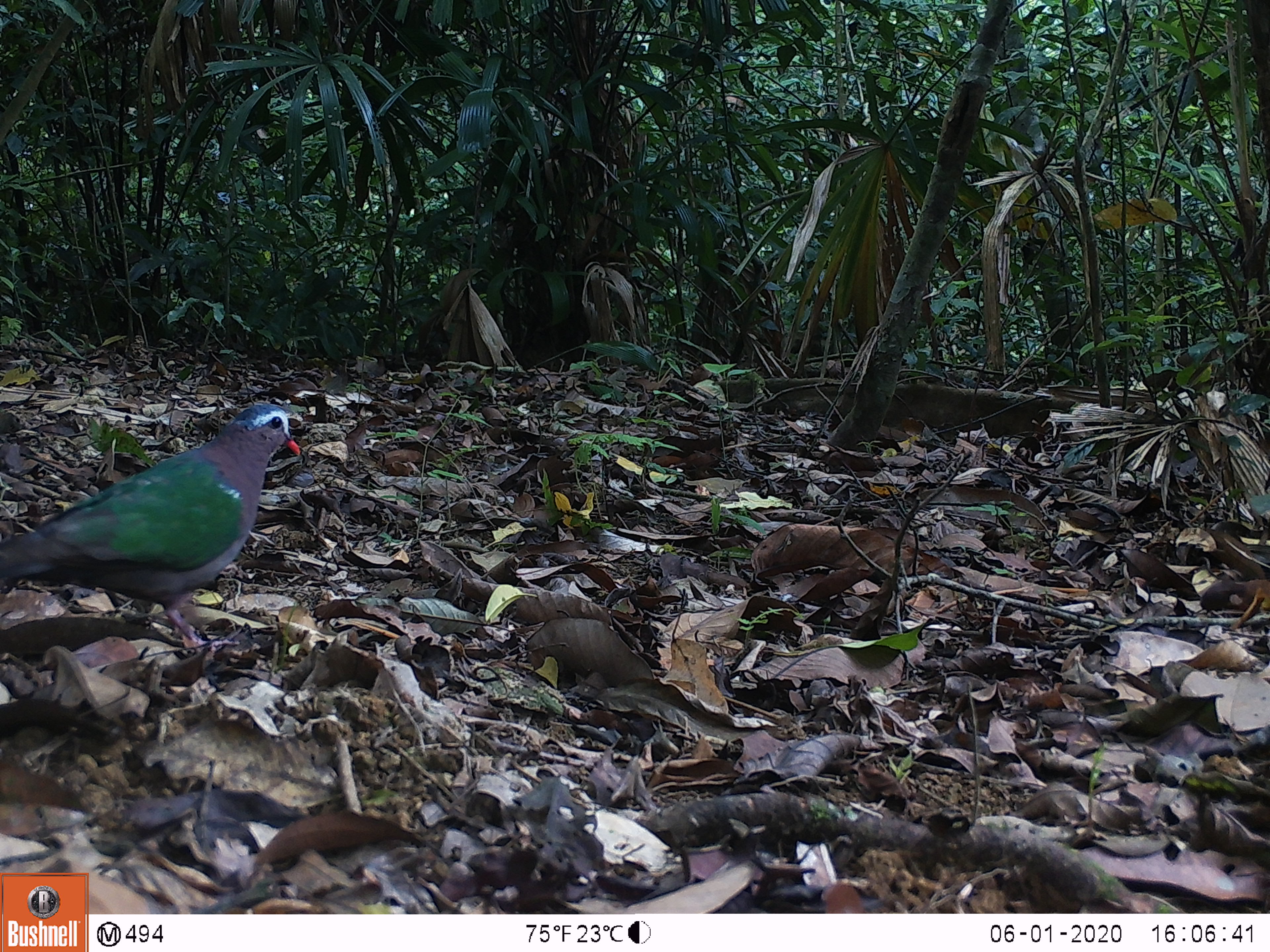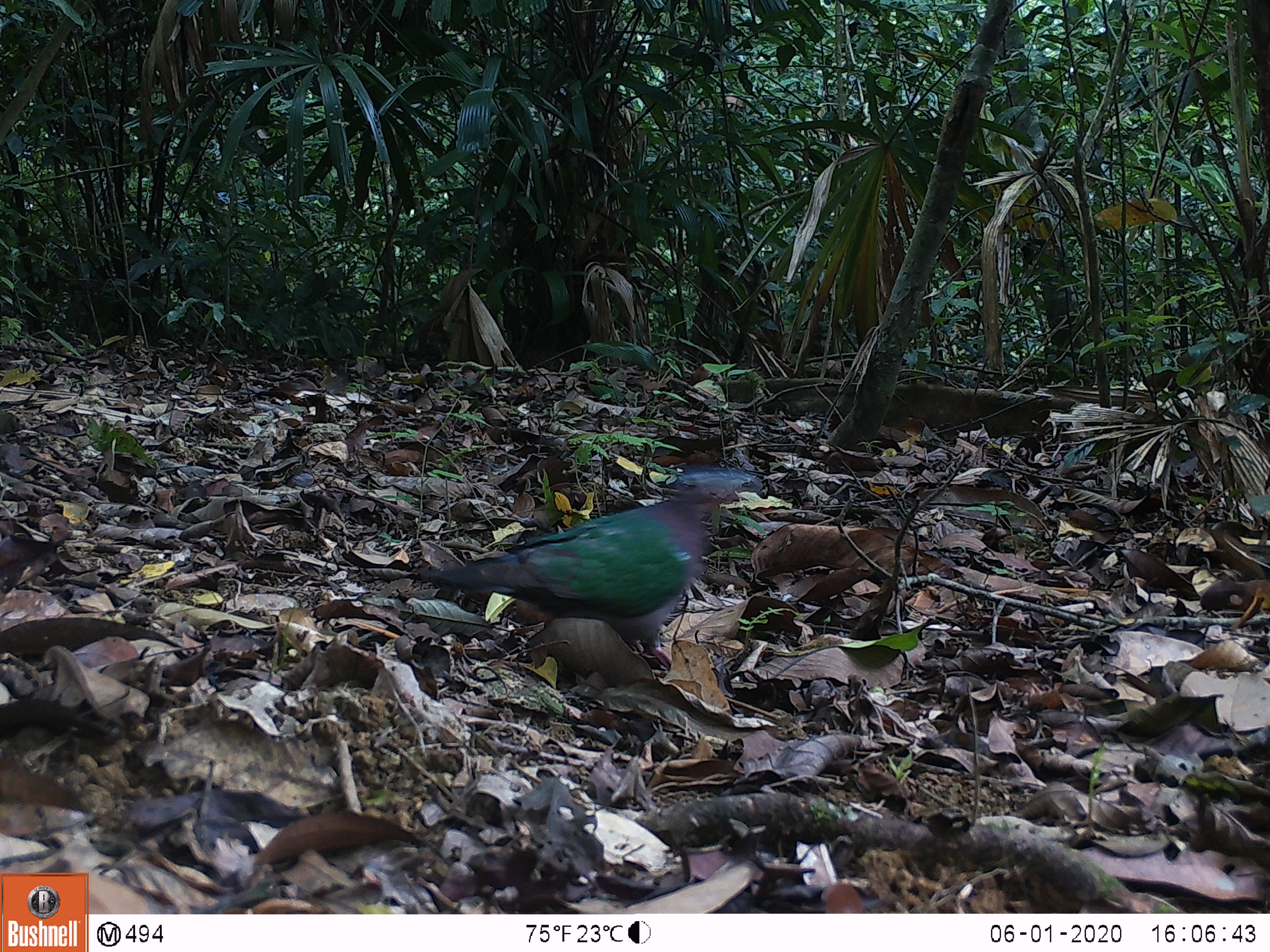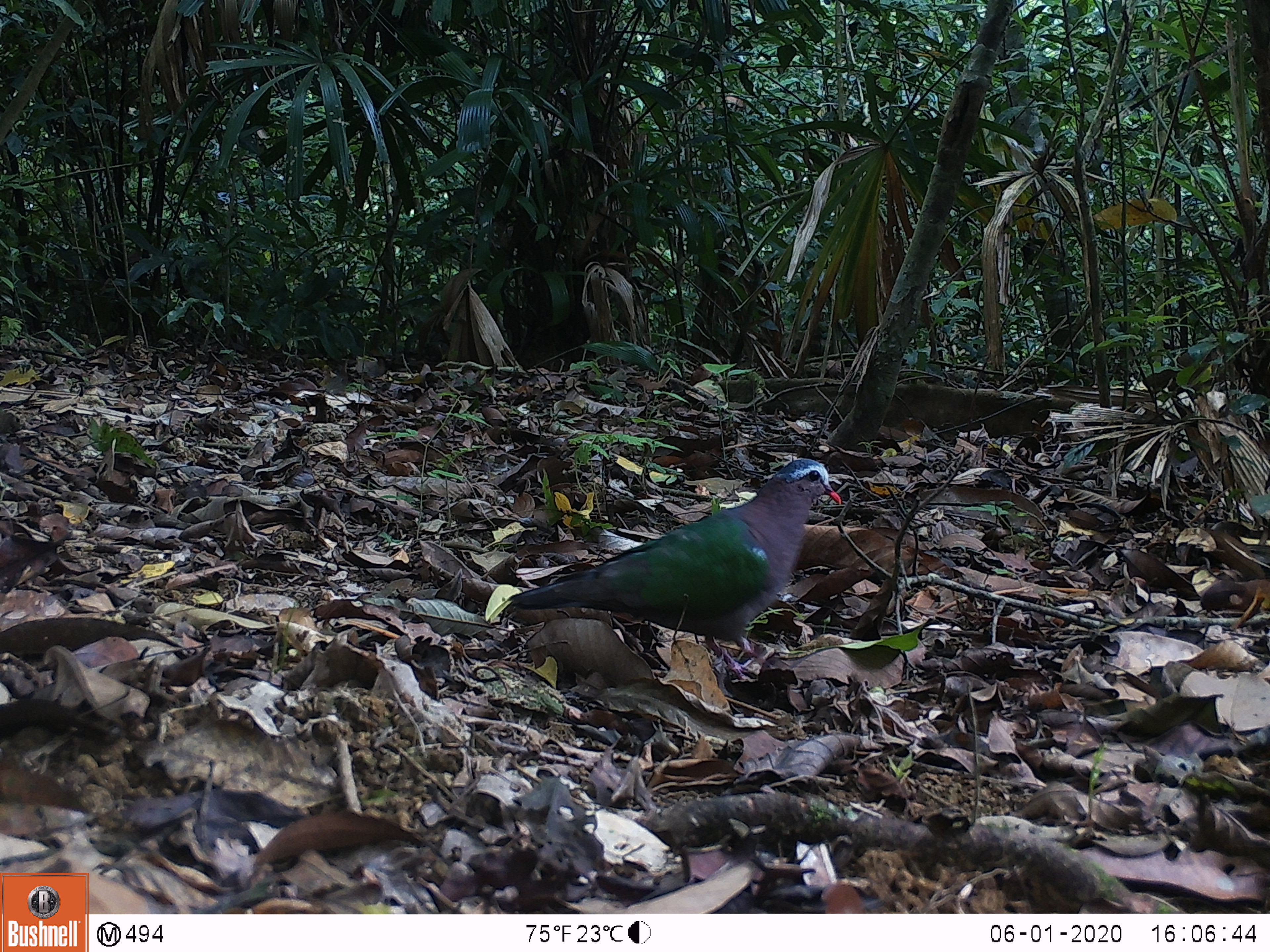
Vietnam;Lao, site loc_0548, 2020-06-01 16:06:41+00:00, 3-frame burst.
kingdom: Animalia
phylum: Chordata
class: Aves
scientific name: Aves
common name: bird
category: unidentified bird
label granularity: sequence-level